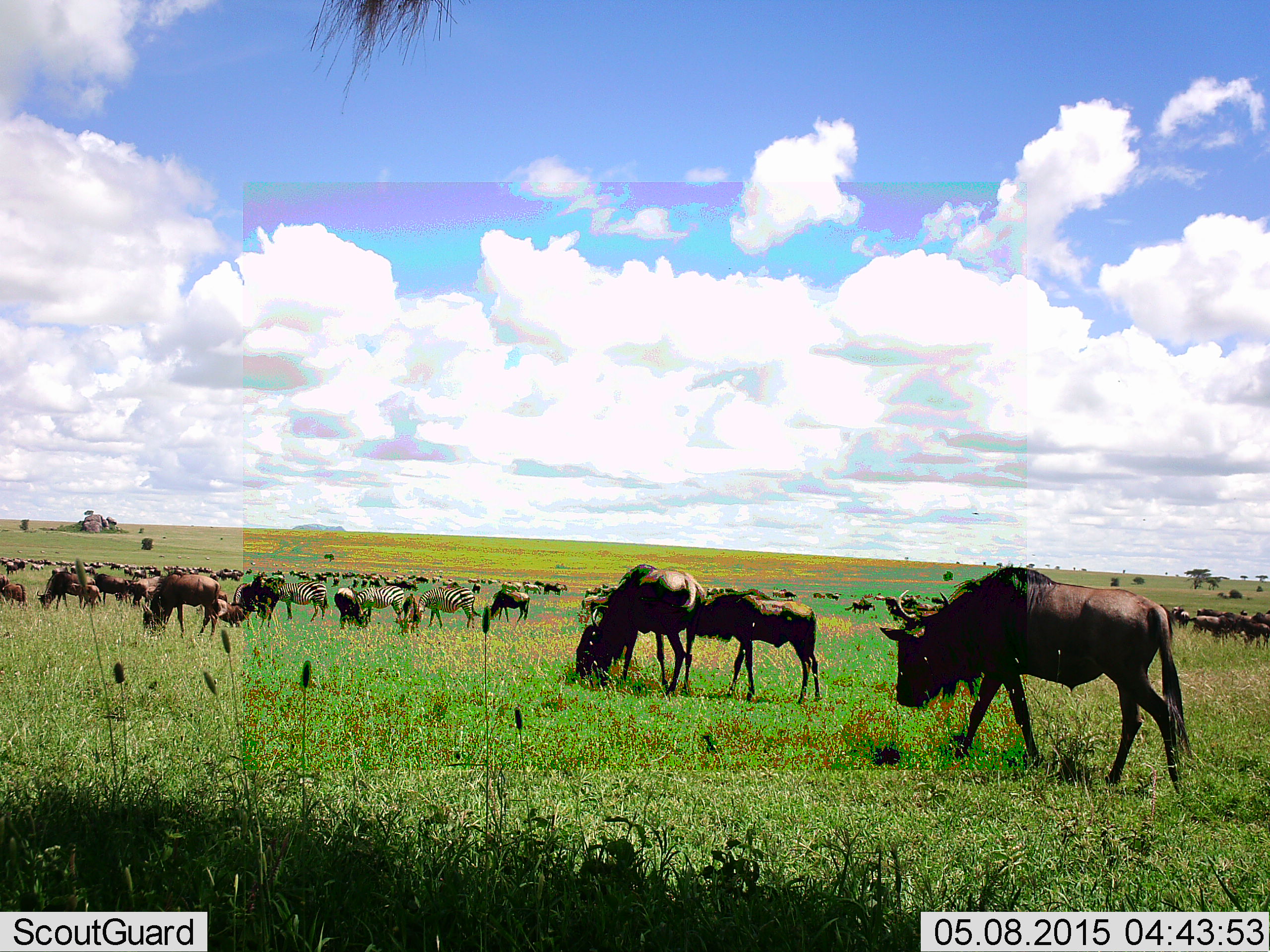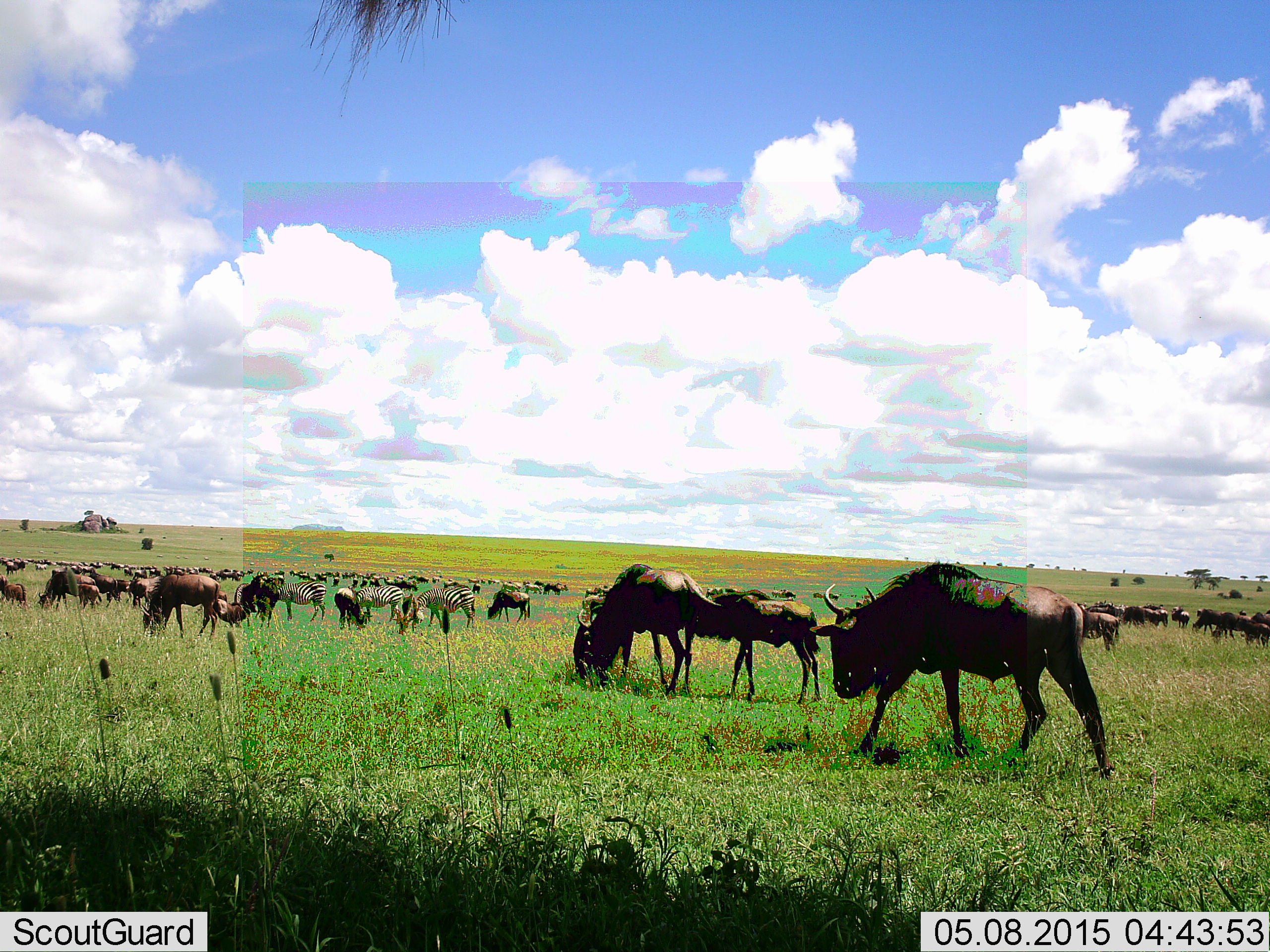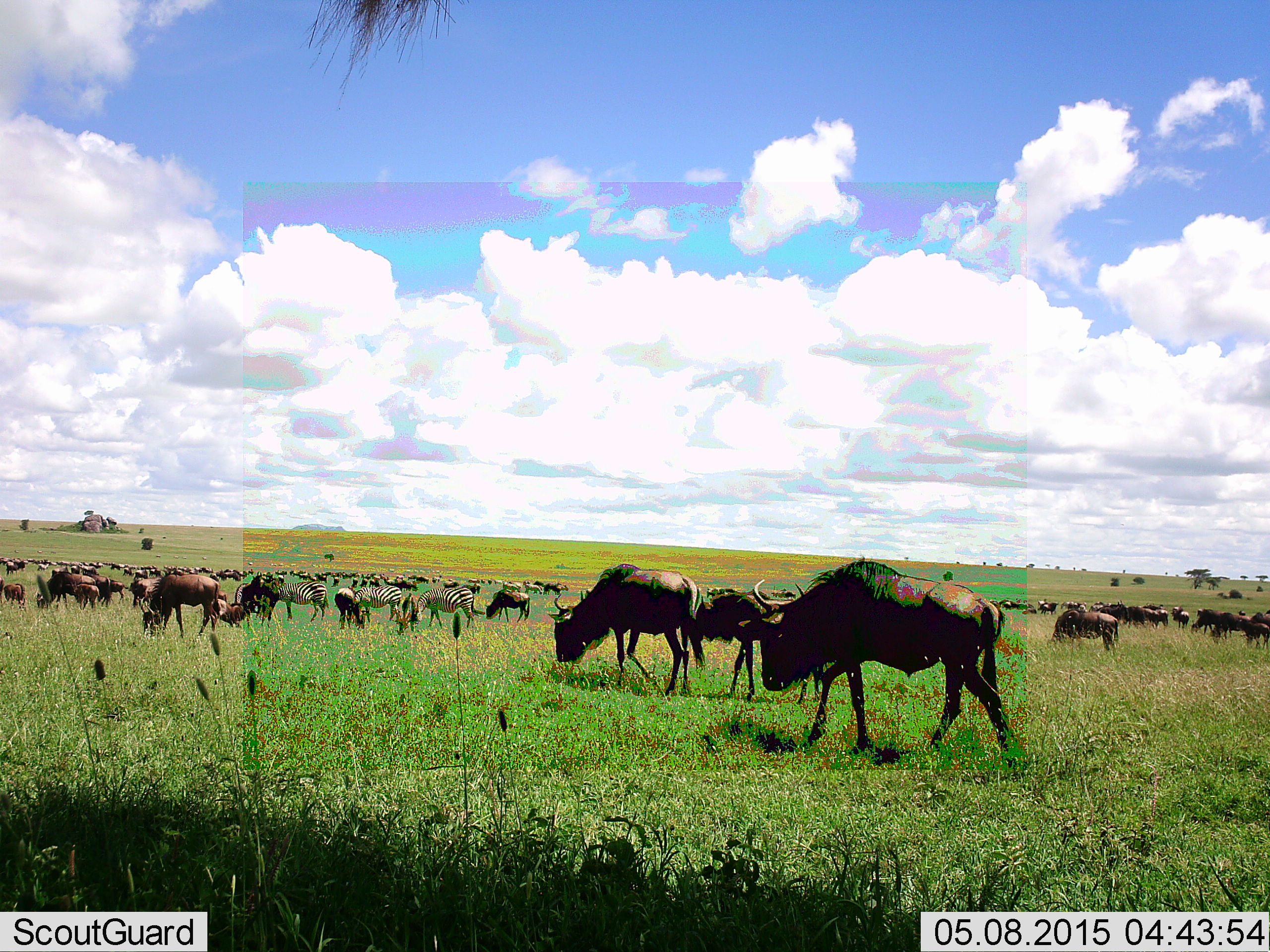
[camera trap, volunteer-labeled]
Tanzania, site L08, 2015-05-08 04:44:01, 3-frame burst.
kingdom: Animalia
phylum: Chordata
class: Mammalia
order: Artiodactyla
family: Bovidae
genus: Connochaetes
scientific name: Connochaetes taurinus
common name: blue wildebeest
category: wildebeest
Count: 11-50.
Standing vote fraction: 55%.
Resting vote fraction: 18%.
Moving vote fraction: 82%.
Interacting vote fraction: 0%.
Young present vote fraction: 9%.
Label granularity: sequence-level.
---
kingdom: Animalia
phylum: Chordata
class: Mammalia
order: Perissodactyla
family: Equidae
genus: Equus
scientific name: Equus quagga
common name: plains zebra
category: zebra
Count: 4.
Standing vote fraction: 40%.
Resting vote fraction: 10%.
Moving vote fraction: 20%.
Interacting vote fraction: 0%.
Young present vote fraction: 0%.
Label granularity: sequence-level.